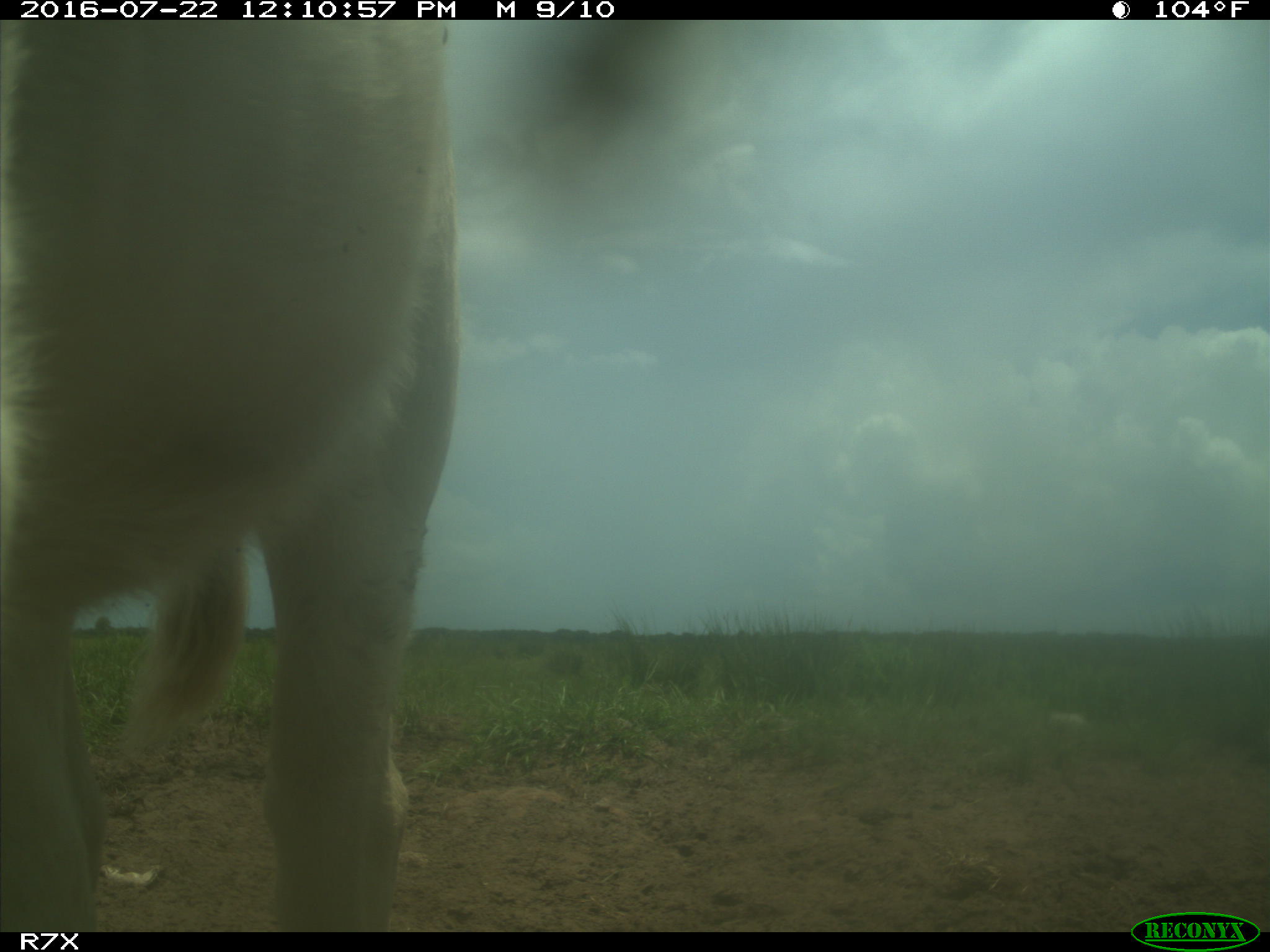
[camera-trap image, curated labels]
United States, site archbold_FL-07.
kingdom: Animalia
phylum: Chordata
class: Mammalia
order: Artiodactyla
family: Bovidae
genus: Bos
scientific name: Bos taurus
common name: domestic cow